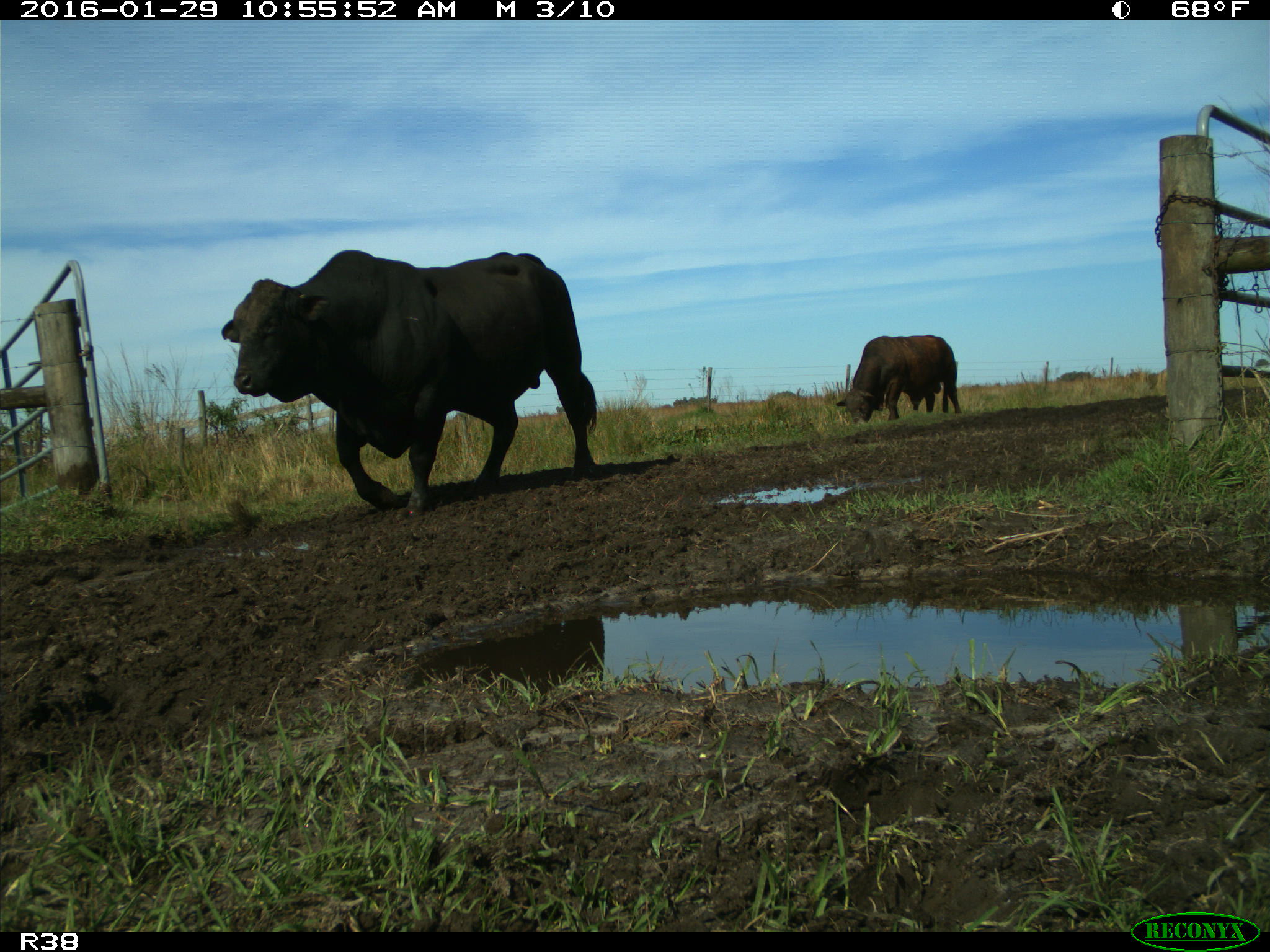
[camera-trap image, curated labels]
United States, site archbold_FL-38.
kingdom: Animalia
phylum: Chordata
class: Mammalia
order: Artiodactyla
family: Bovidae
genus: Bos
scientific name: Bos taurus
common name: domestic cow